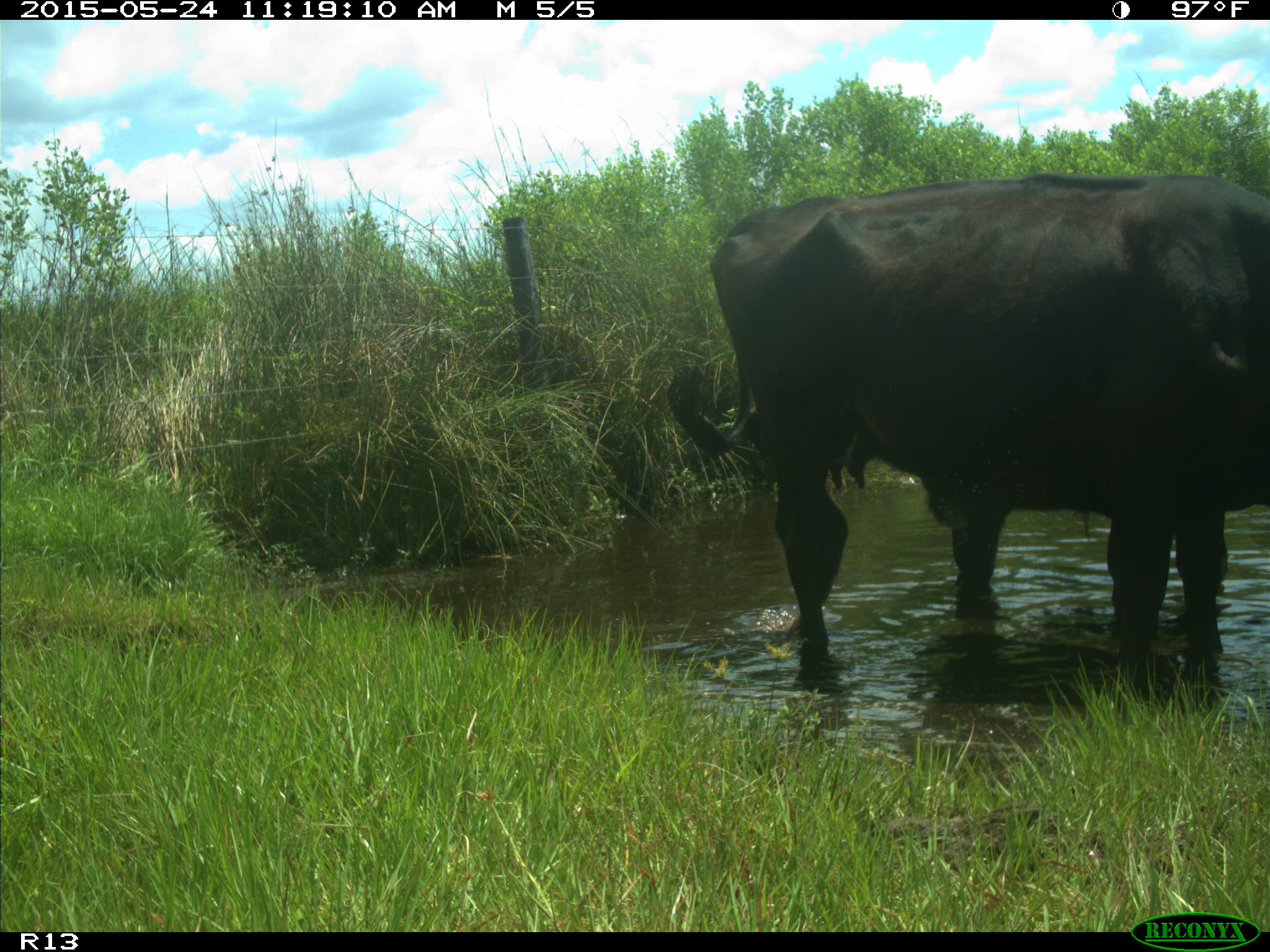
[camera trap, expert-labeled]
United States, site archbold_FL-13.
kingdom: Animalia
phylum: Chordata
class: Mammalia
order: Artiodactyla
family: Bovidae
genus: Bos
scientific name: Bos taurus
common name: domestic cow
Bos taurus (domestic cow).